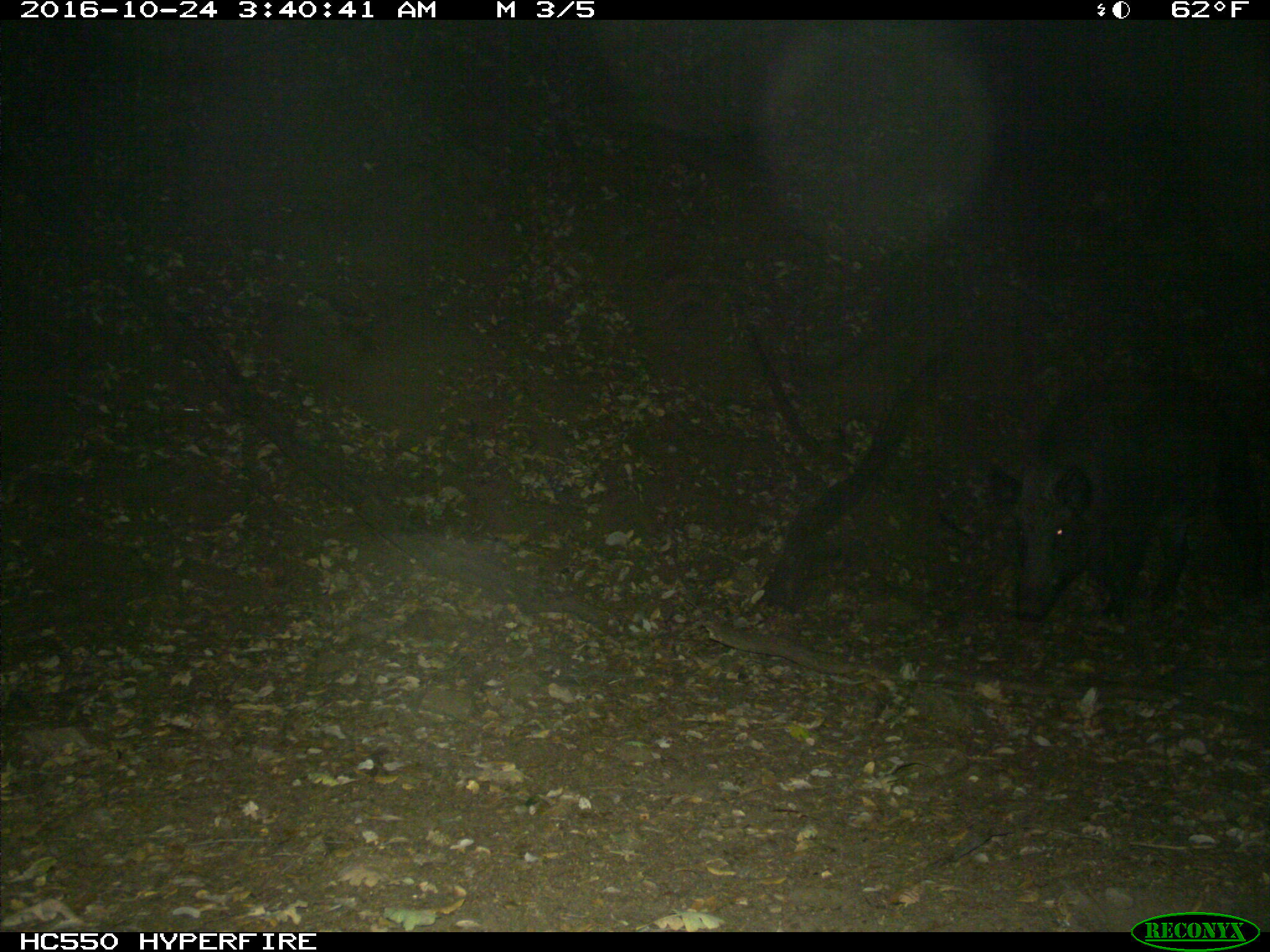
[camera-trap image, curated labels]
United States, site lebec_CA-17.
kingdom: Animalia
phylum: Chordata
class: Mammalia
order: Artiodactyla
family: Suidae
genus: Sus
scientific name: Sus scrofa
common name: wild boar